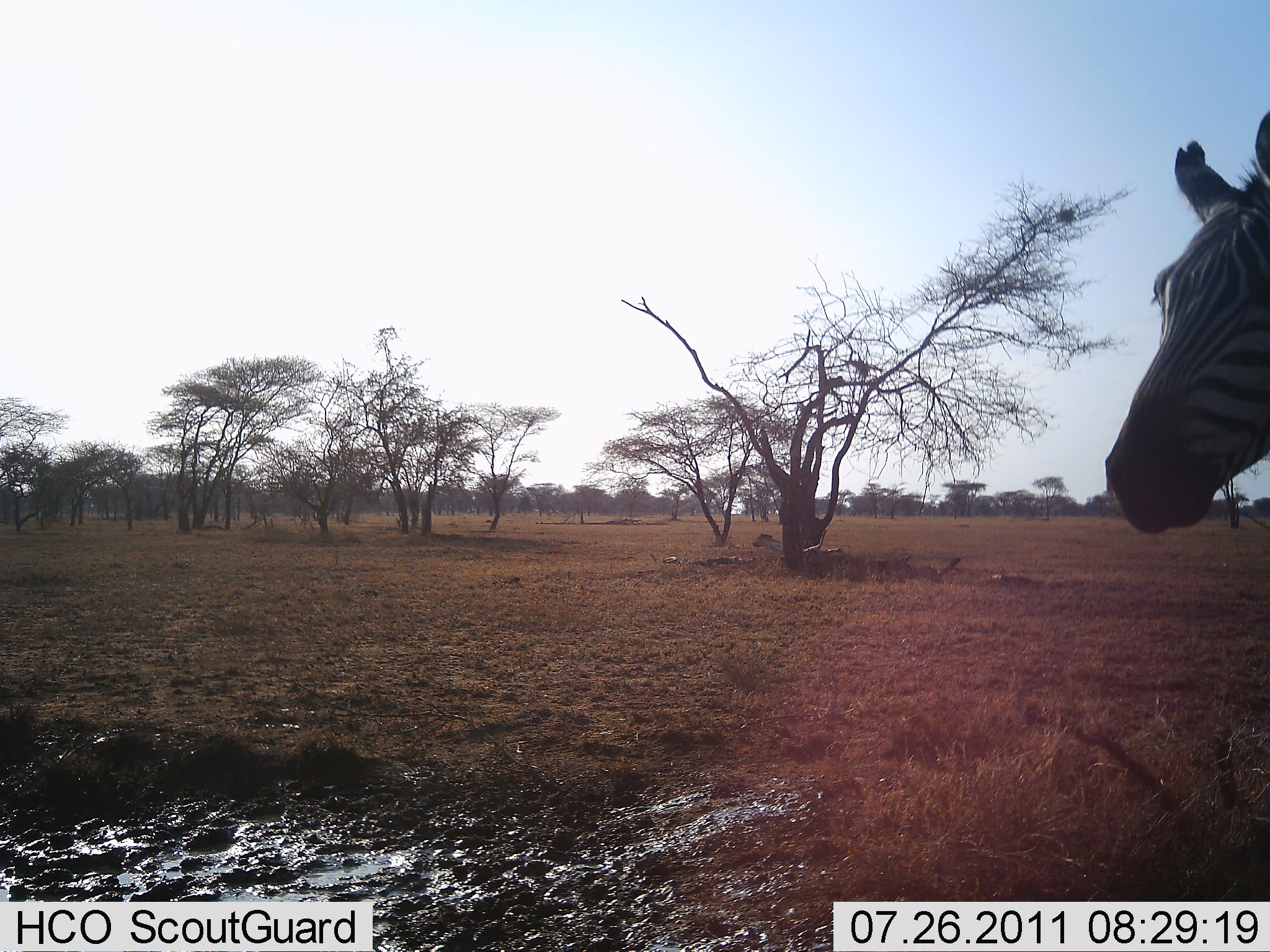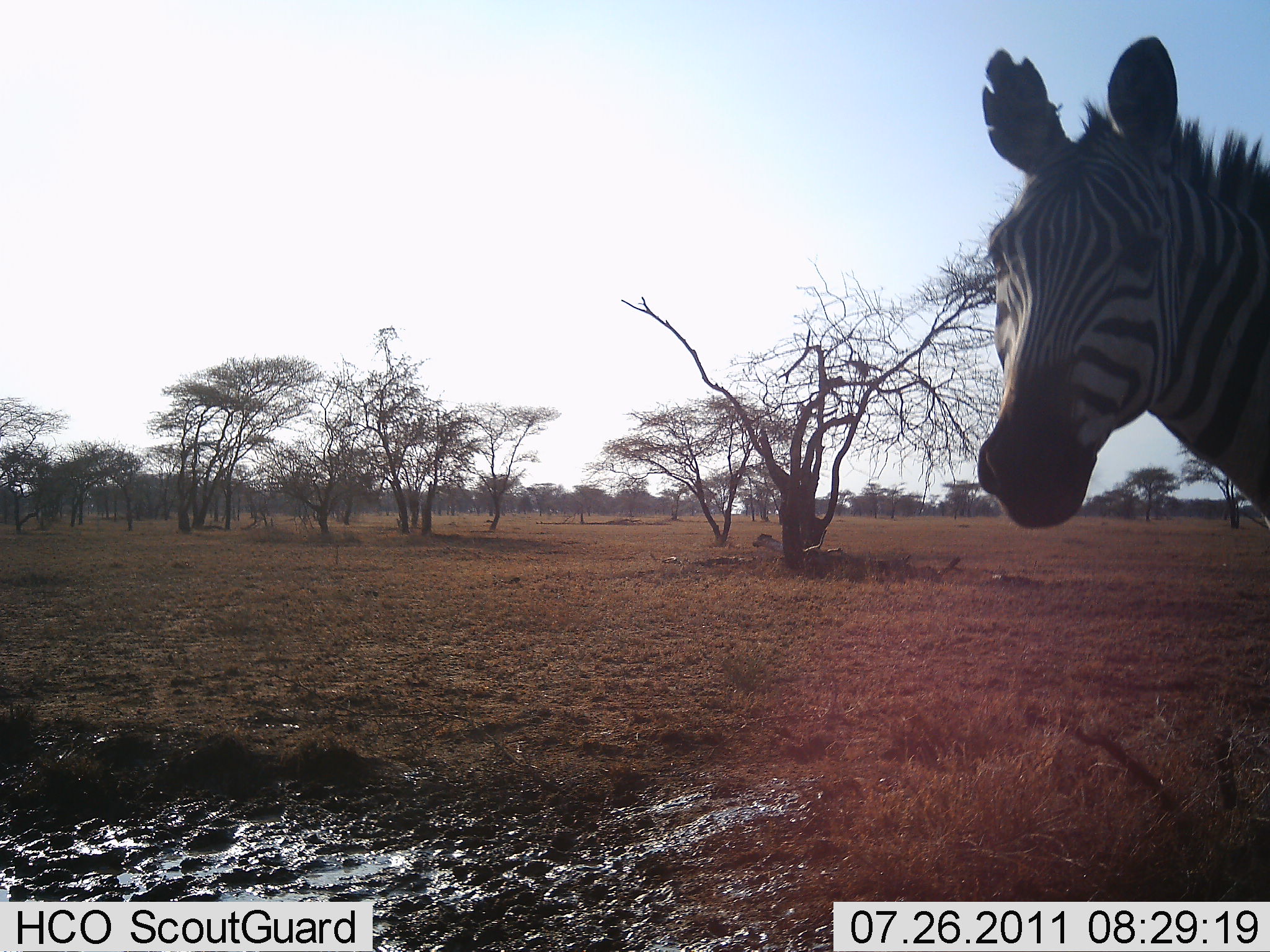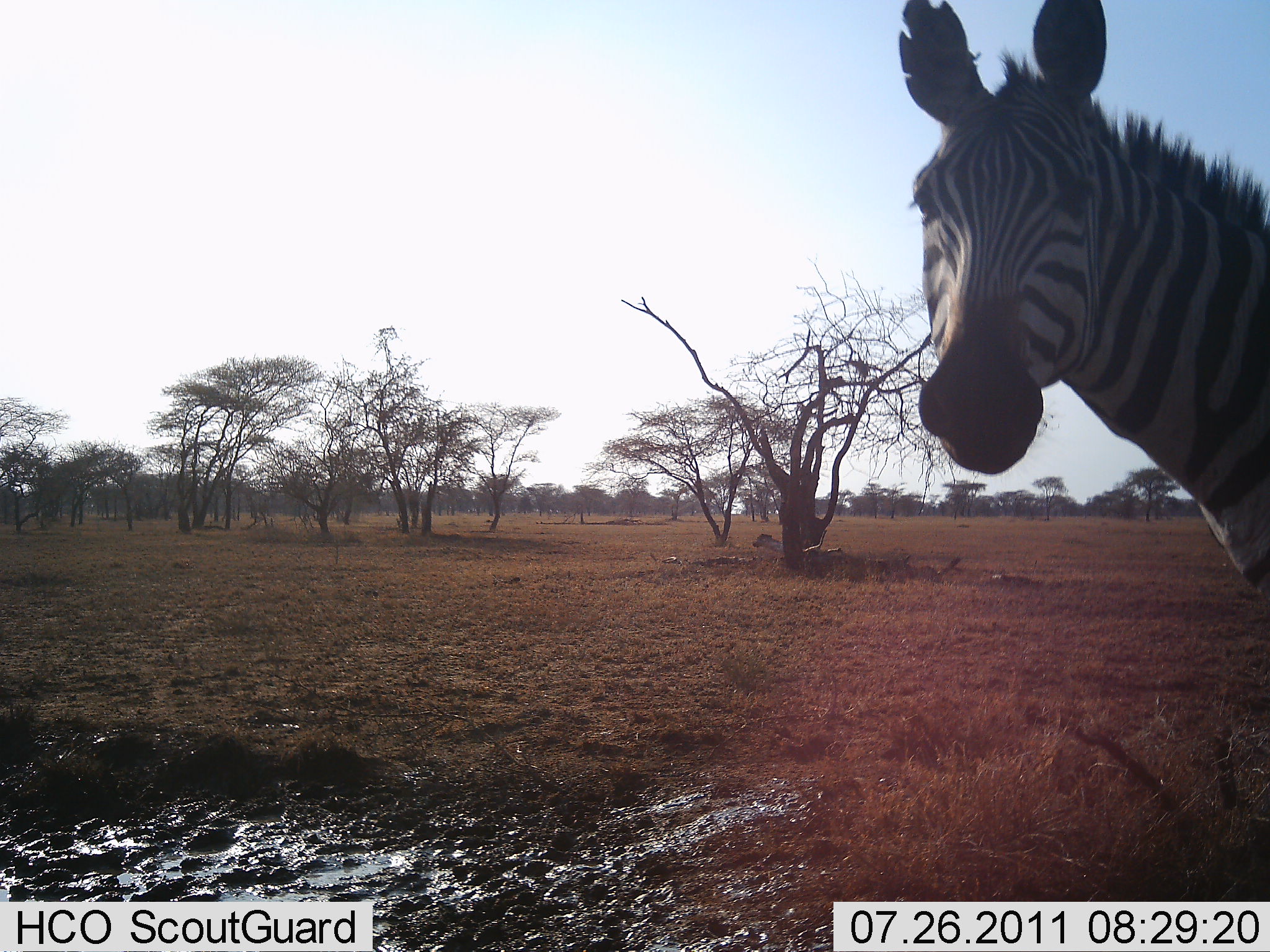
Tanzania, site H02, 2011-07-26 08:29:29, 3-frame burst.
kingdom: Animalia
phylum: Chordata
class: Mammalia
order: Perissodactyla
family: Equidae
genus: Equus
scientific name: Equus quagga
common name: plains zebra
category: zebra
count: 1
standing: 64%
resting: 0%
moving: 45%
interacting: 9%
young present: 0%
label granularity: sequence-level